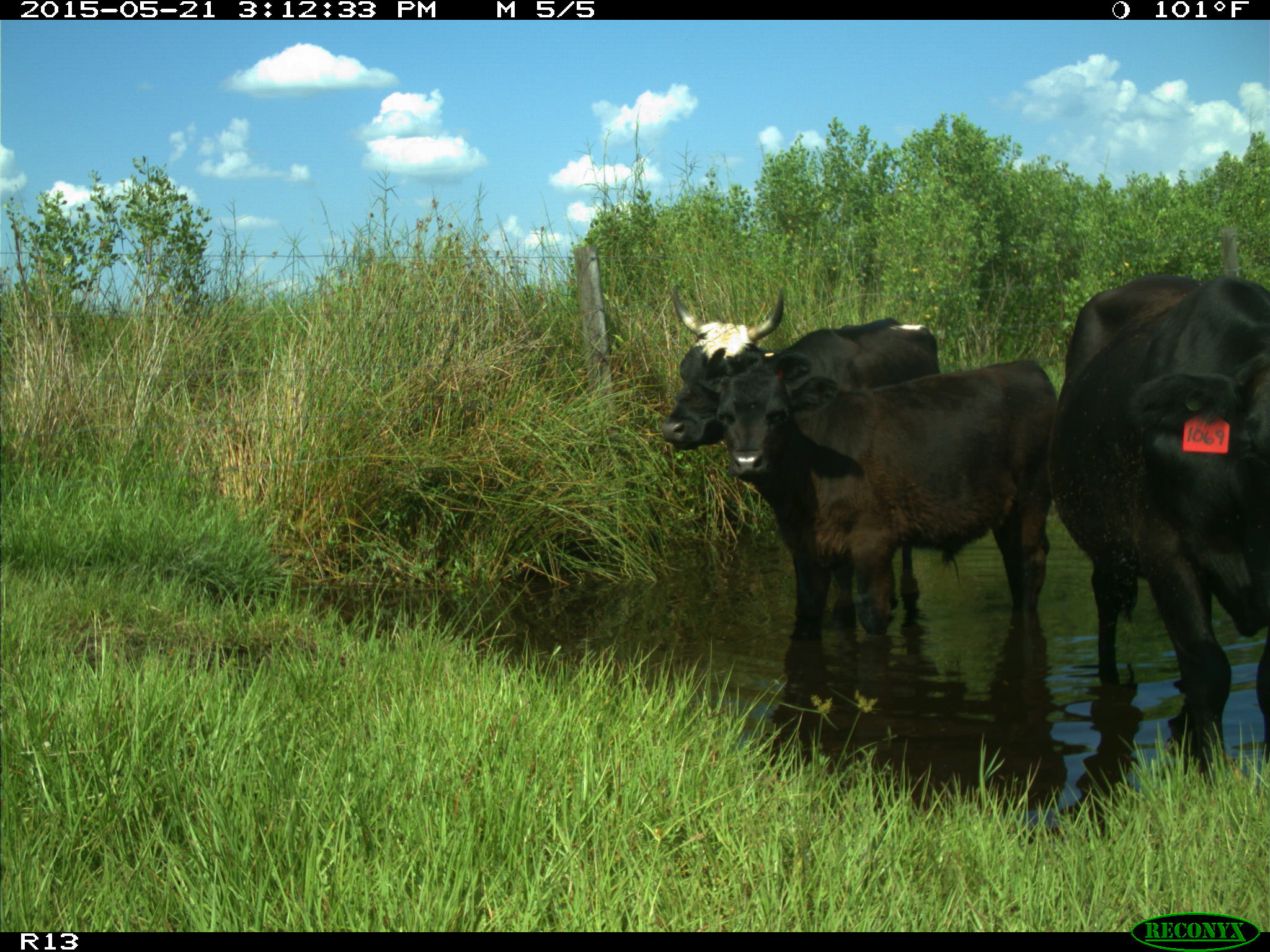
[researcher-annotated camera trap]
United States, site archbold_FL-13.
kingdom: Animalia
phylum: Chordata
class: Mammalia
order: Artiodactyla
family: Bovidae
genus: Bos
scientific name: Bos taurus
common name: domestic cow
Bos taurus (domestic cow).